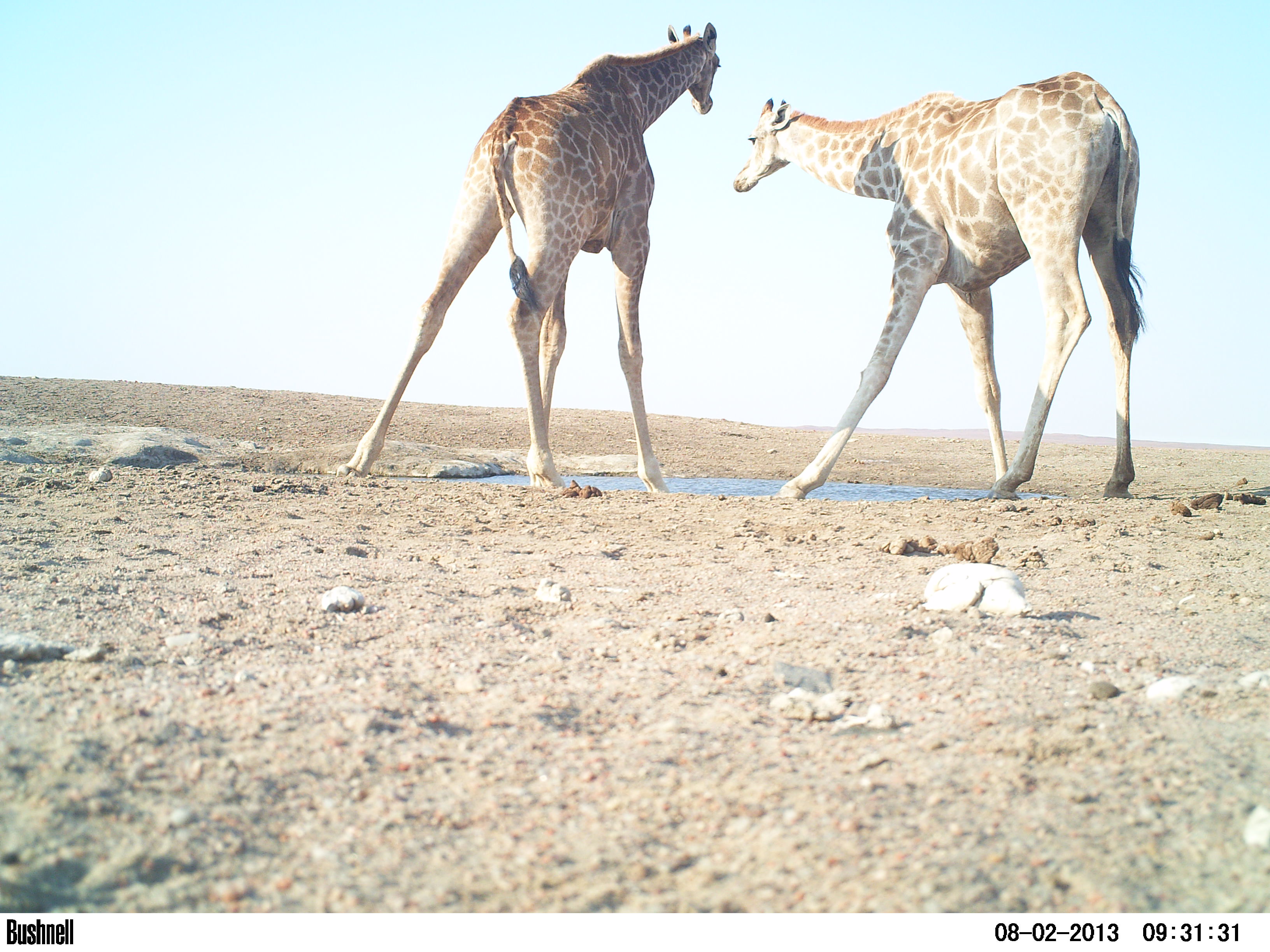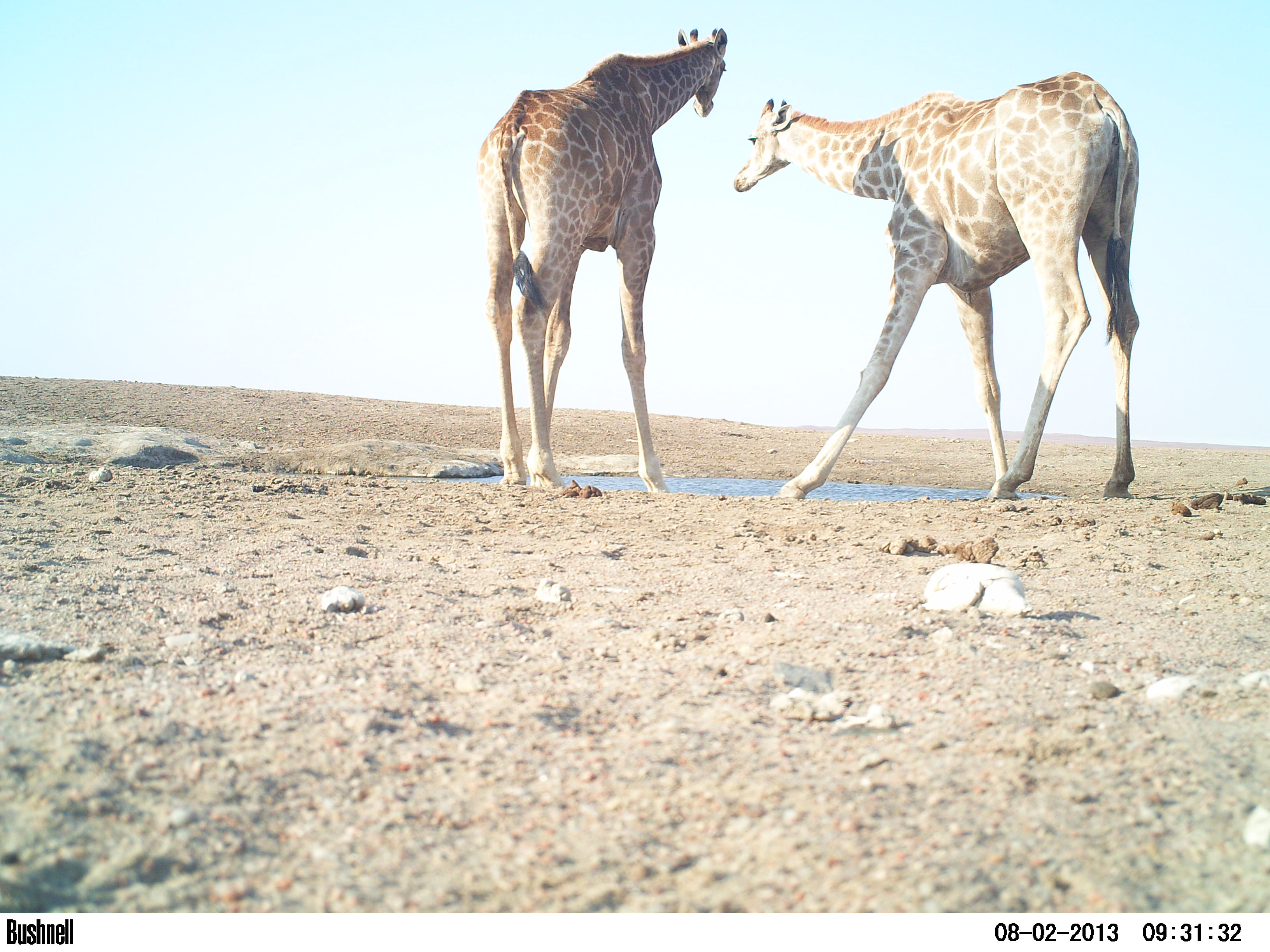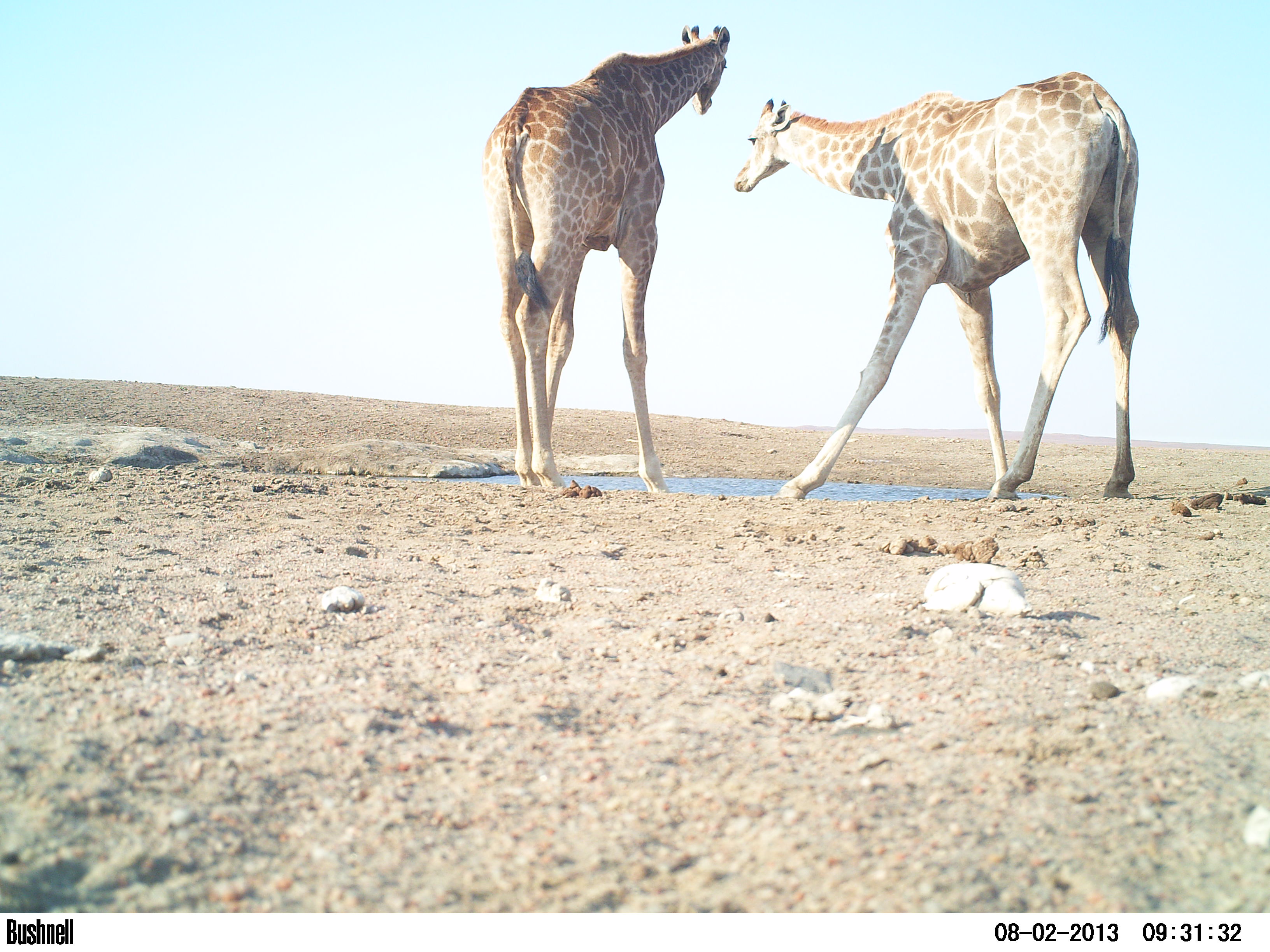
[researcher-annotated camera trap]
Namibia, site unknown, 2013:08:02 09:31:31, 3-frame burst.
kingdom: Animalia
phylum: Chordata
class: Mammalia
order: Artiodactyla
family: Giraffidae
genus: Giraffa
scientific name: Giraffa camelopardalis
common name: giraffe